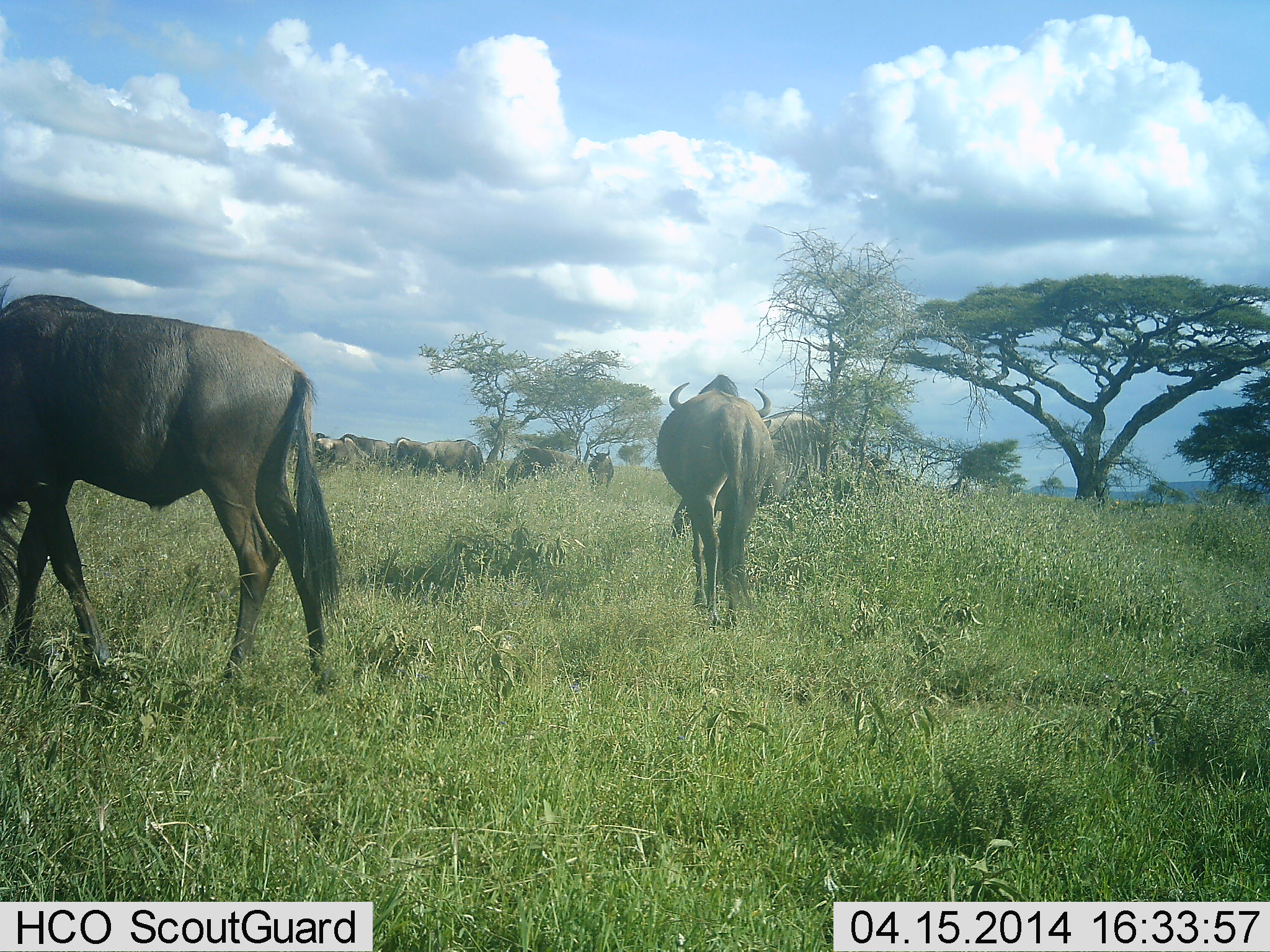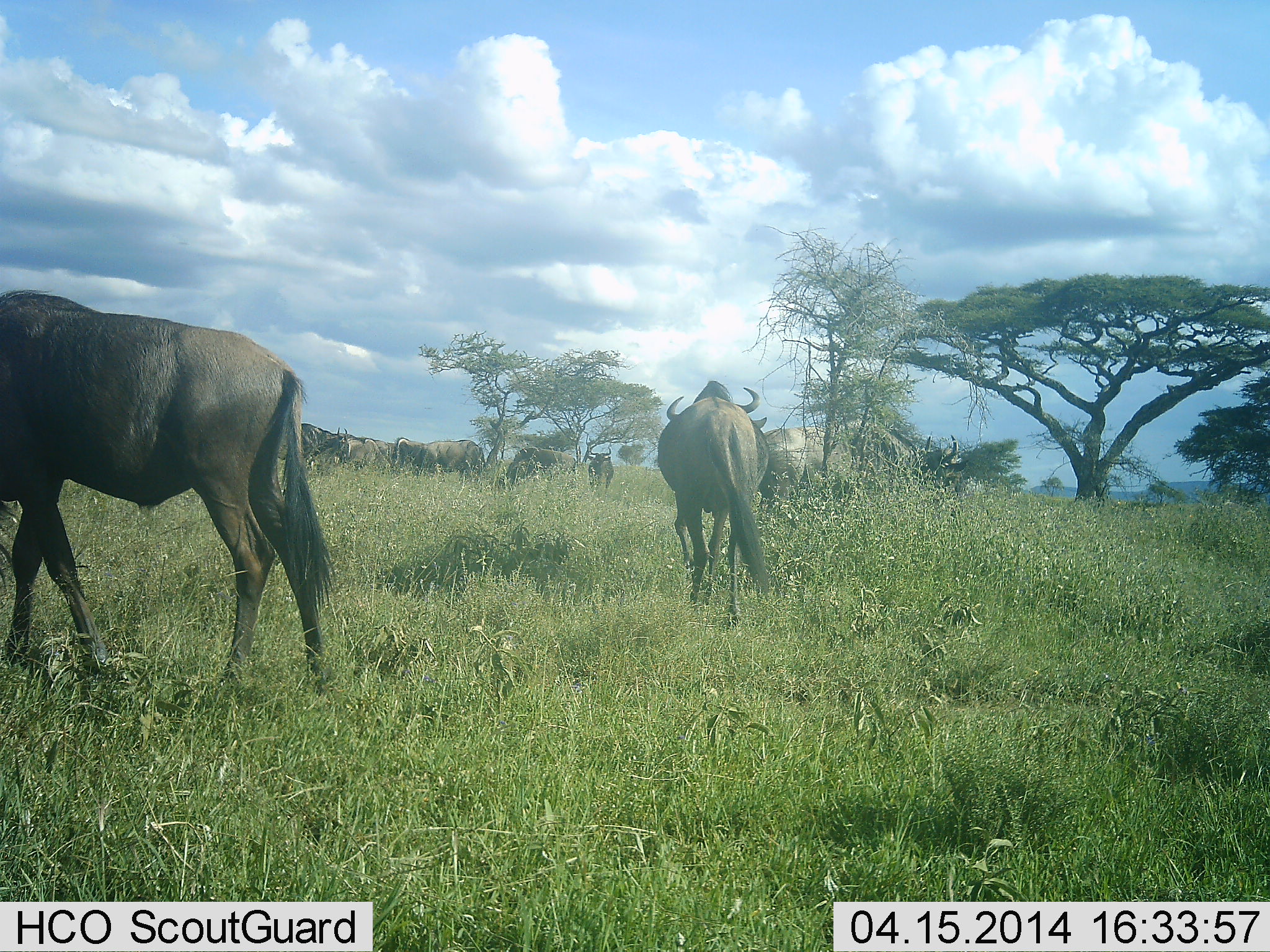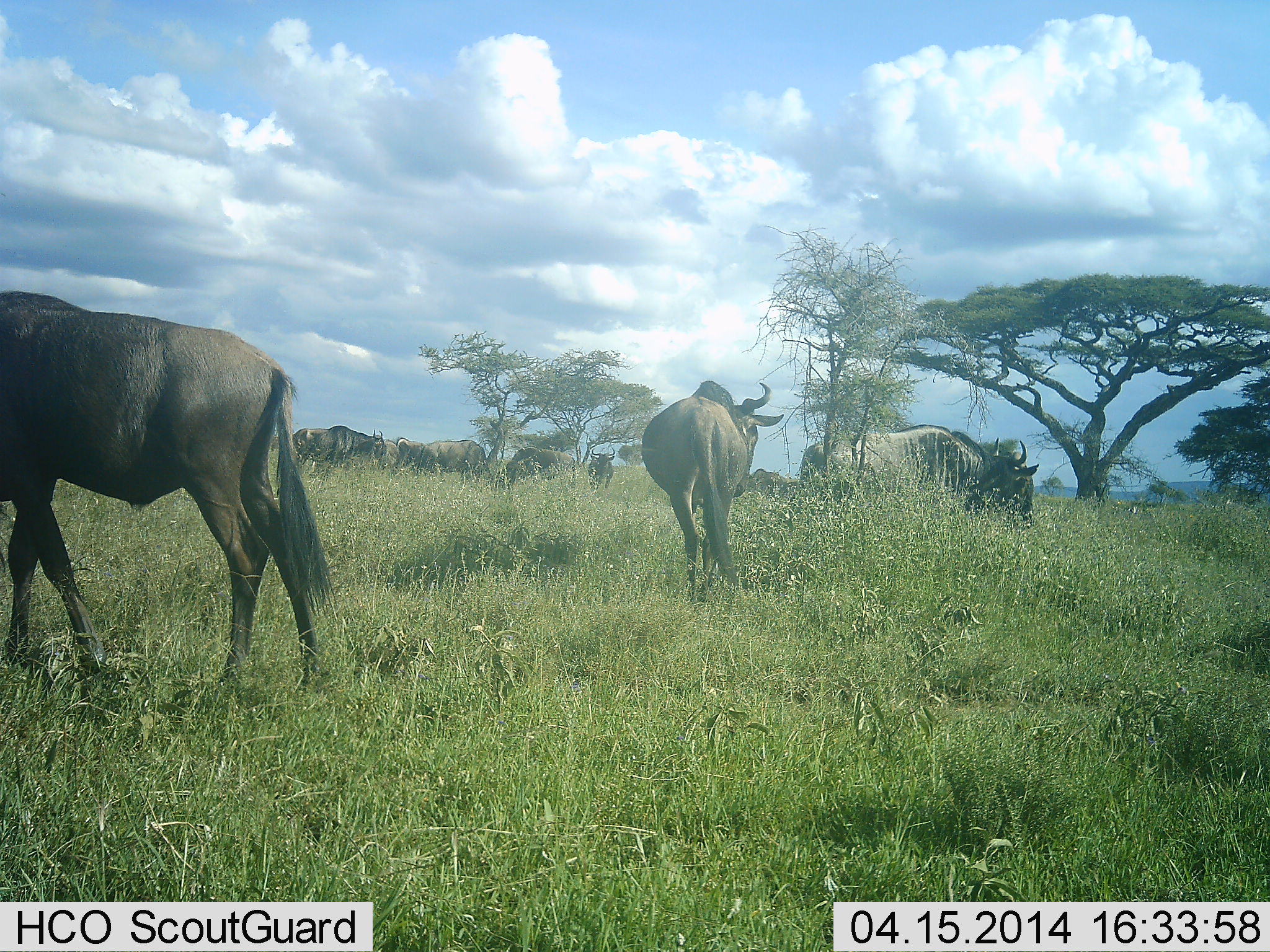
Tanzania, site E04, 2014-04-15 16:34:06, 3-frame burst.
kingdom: Animalia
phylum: Chordata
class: Mammalia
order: Artiodactyla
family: Bovidae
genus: Connochaetes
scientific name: Connochaetes taurinus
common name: blue wildebeest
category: wildebeest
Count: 9.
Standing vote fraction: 63%.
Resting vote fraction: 7%.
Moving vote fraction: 74%.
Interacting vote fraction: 4%.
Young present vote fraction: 0%.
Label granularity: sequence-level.